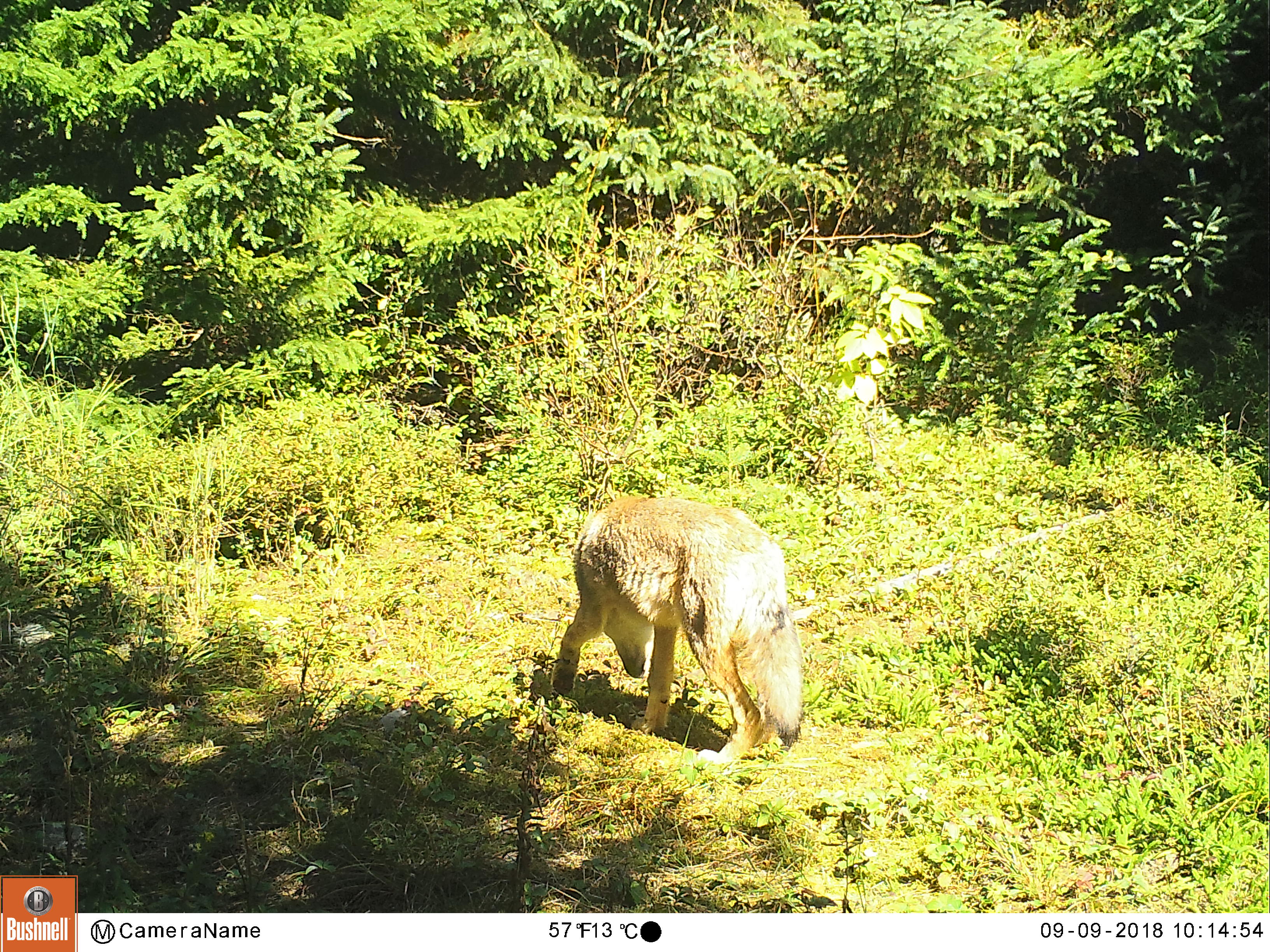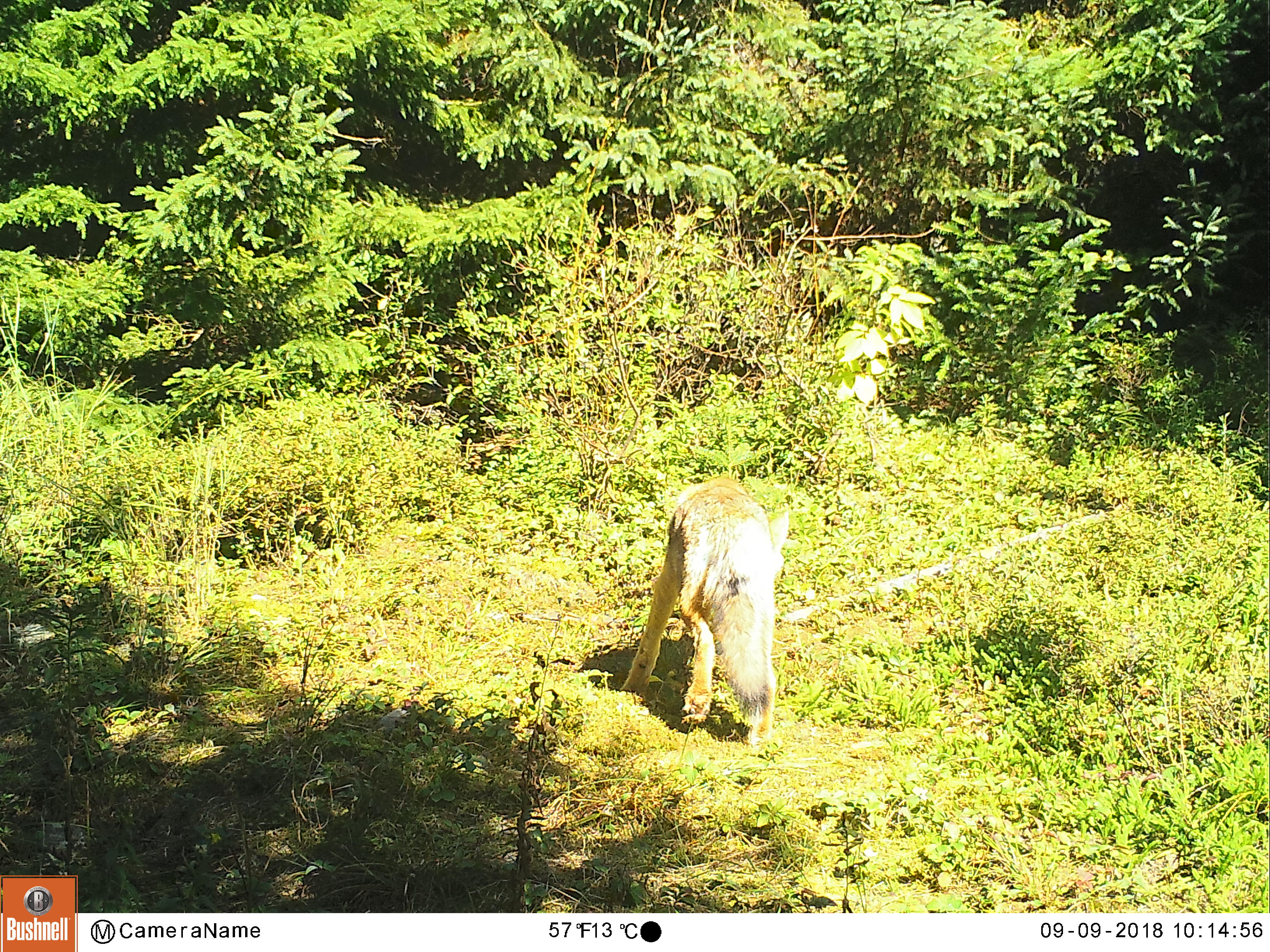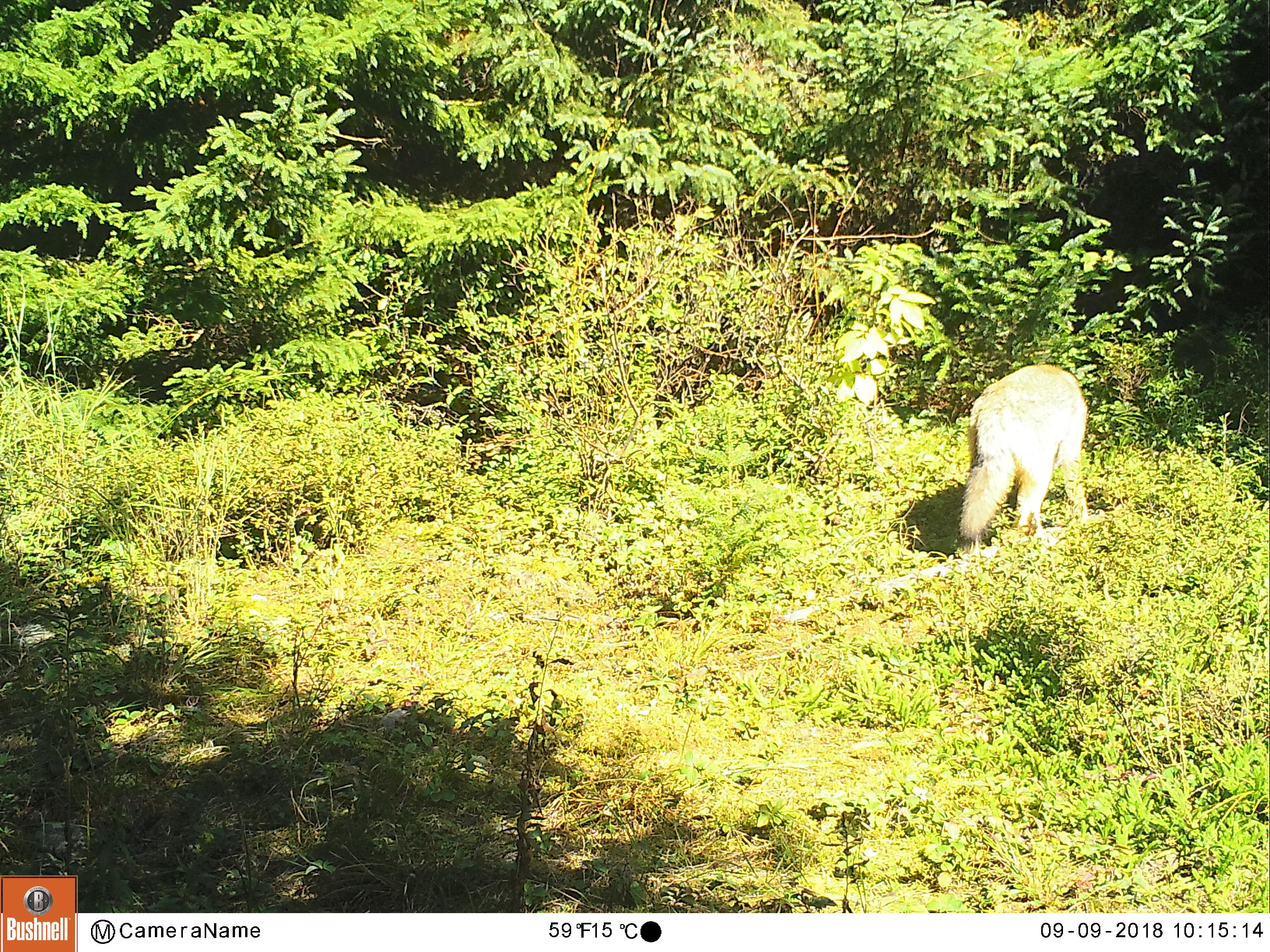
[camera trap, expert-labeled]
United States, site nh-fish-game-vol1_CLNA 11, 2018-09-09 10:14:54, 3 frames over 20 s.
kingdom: Animalia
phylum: Chordata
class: Mammalia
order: Carnivora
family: Canidae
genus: Canis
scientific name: Canis latrans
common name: coyote